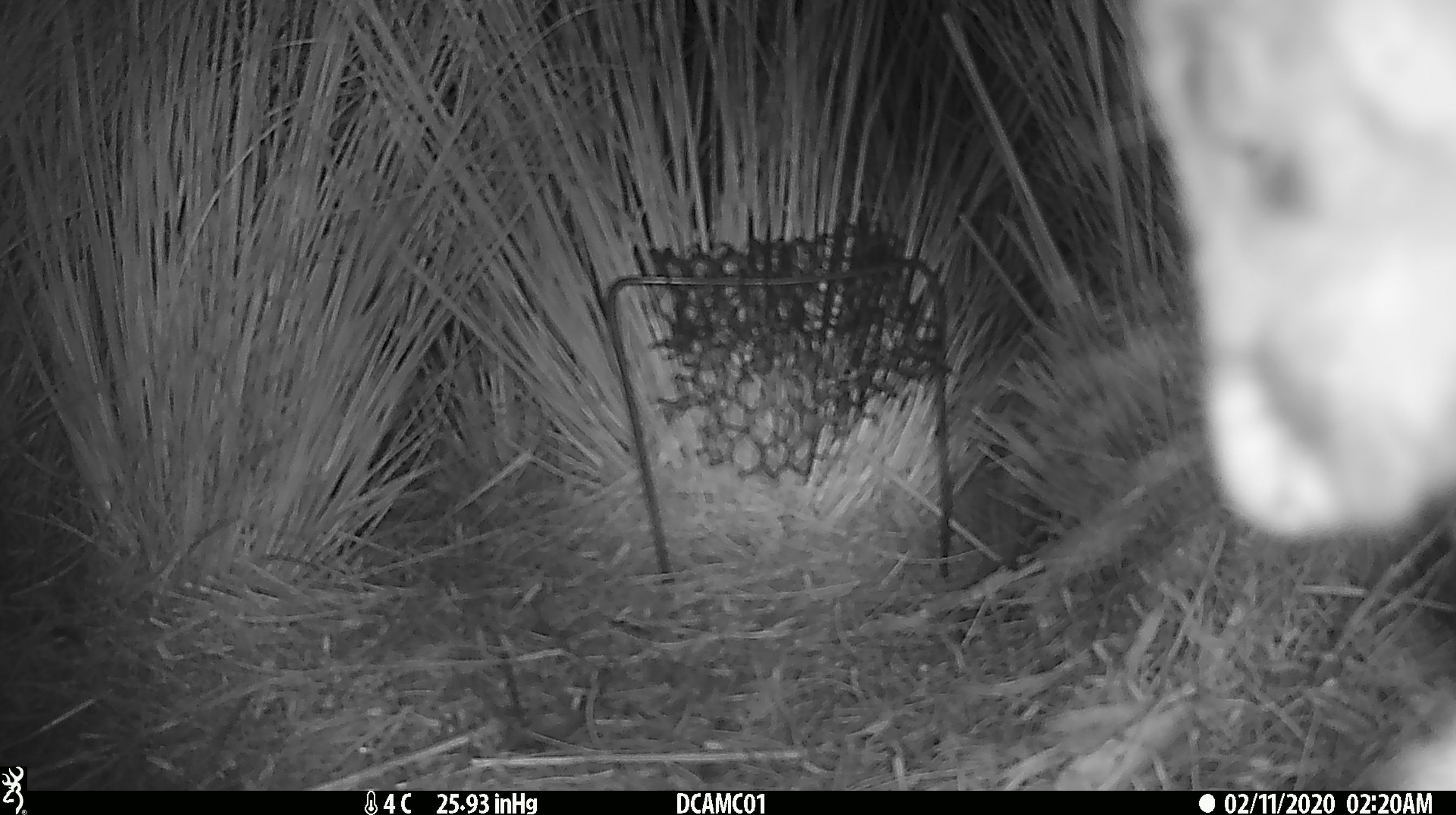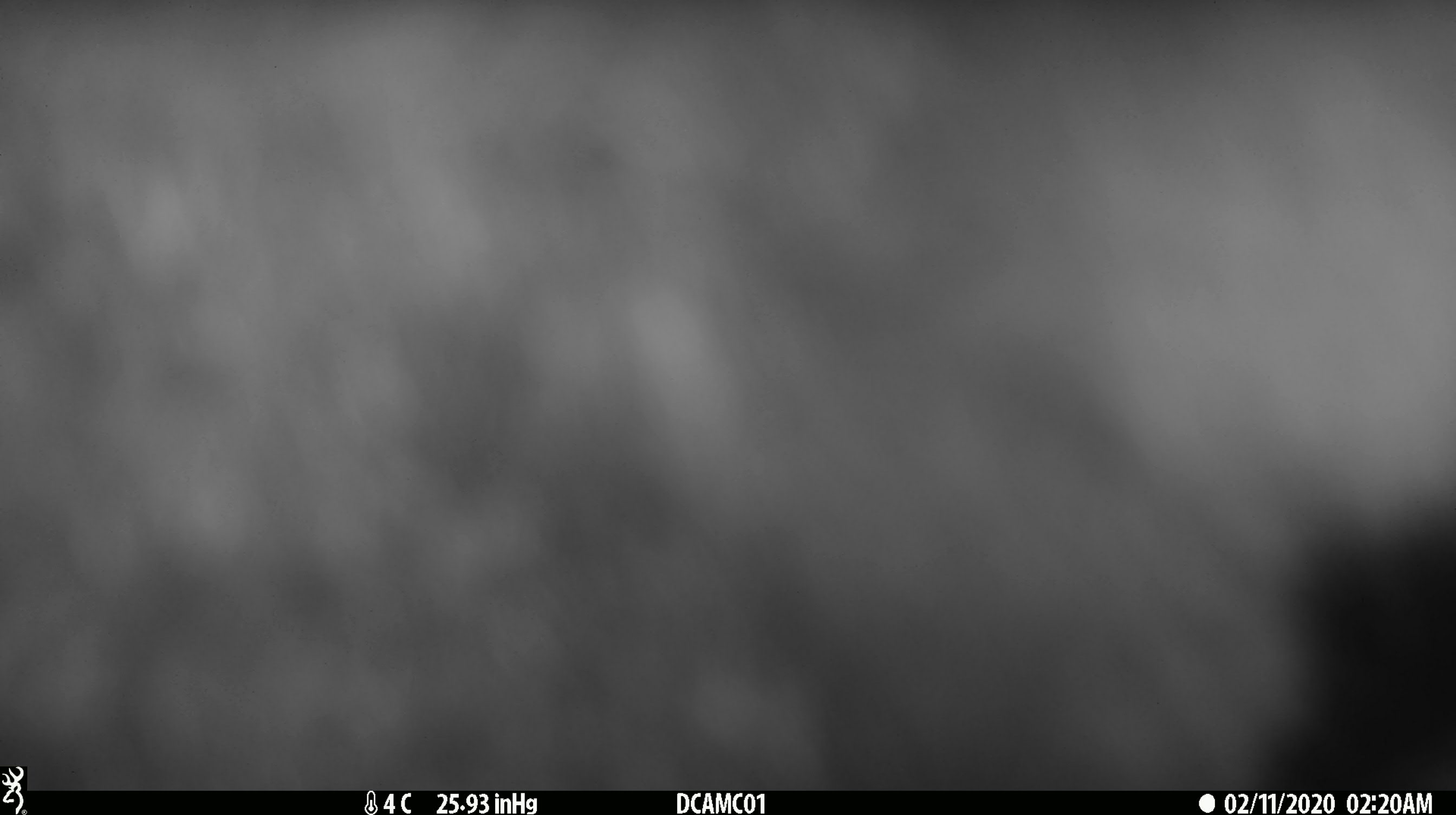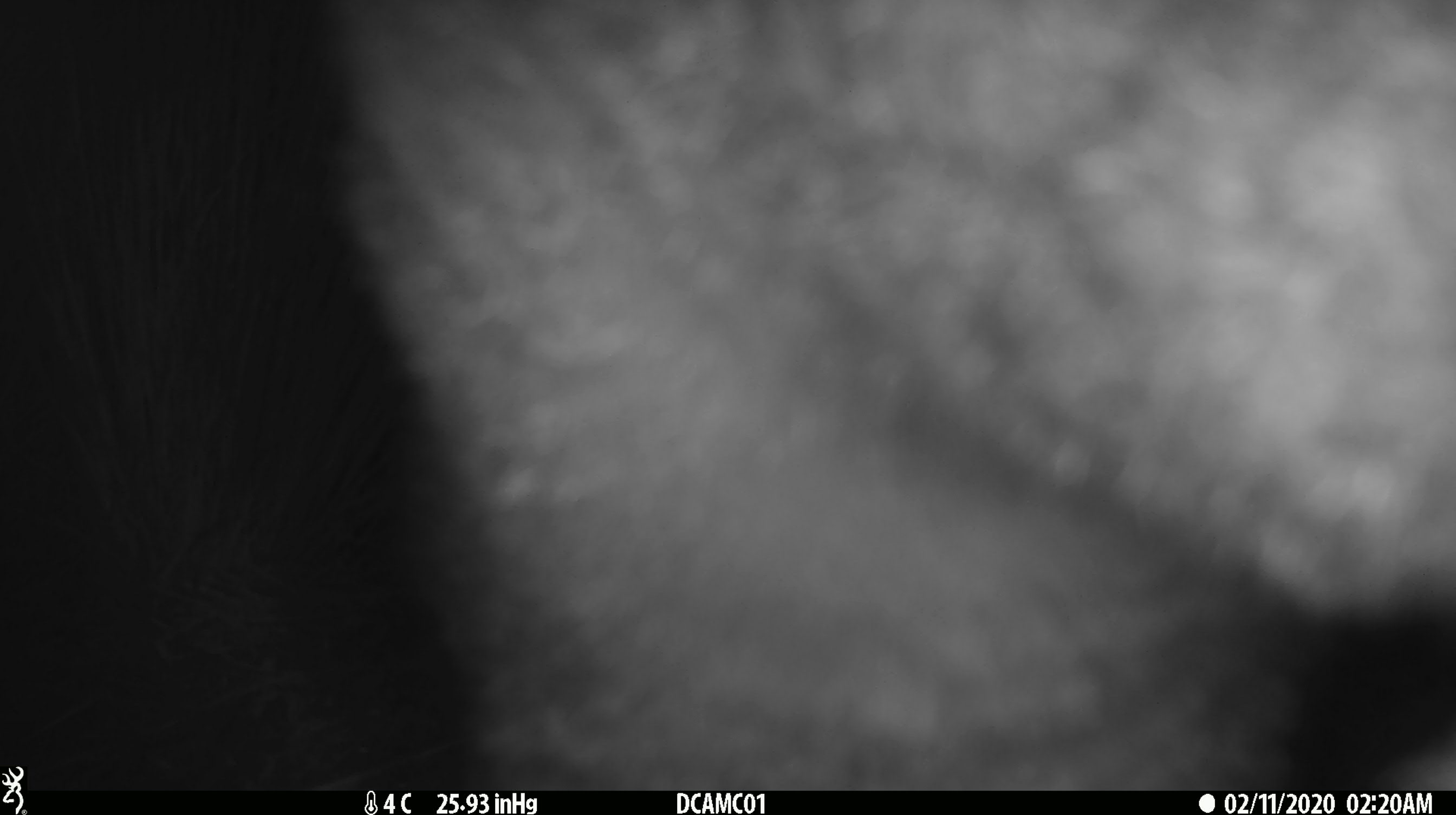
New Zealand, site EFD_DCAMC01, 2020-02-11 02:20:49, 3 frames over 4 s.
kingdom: Animalia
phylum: Chordata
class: Mammalia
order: Diprotodontia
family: Phalangeridae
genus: Trichosurus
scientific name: Trichosurus vulpecula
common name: common brushtail possum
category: possum